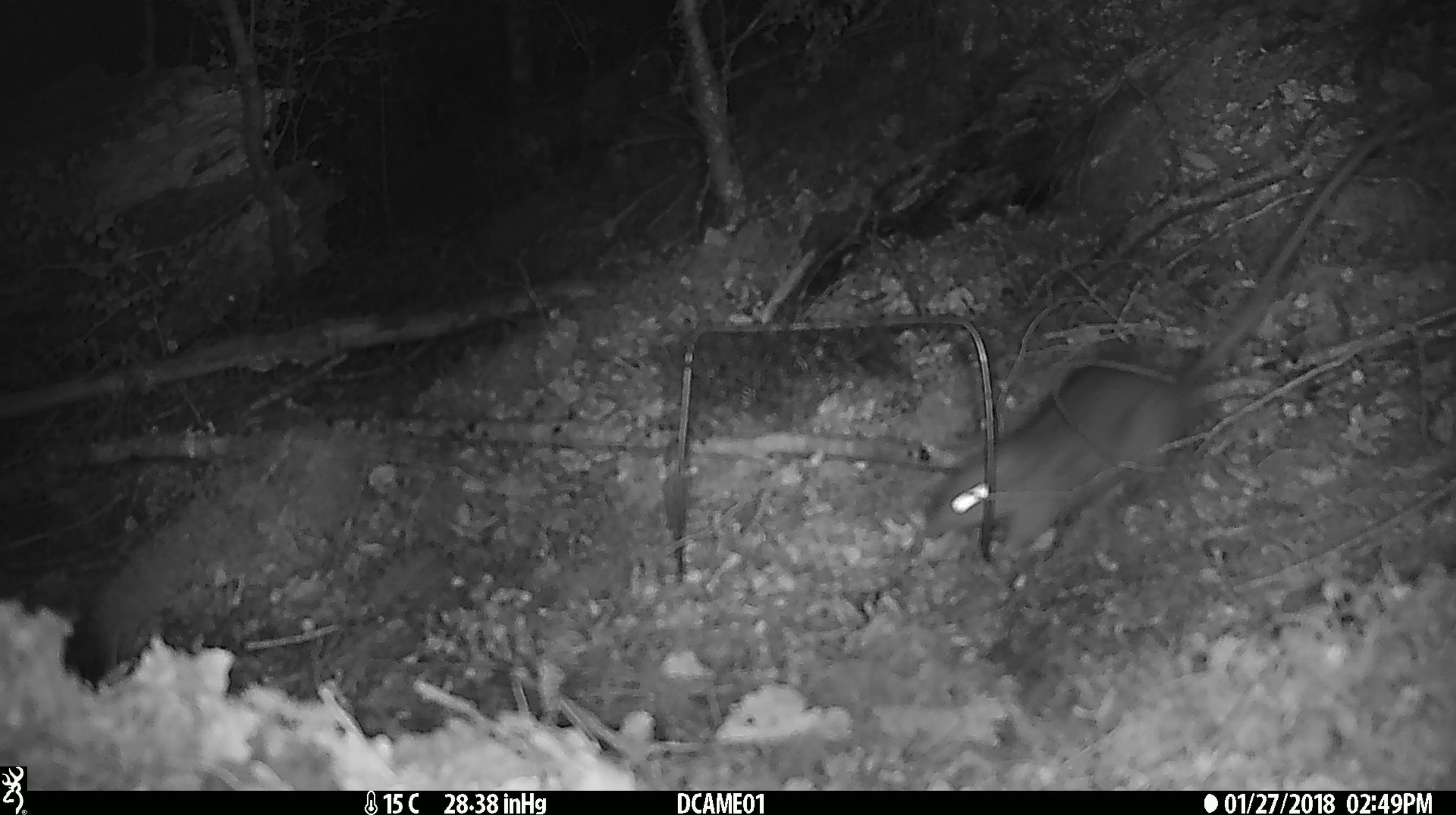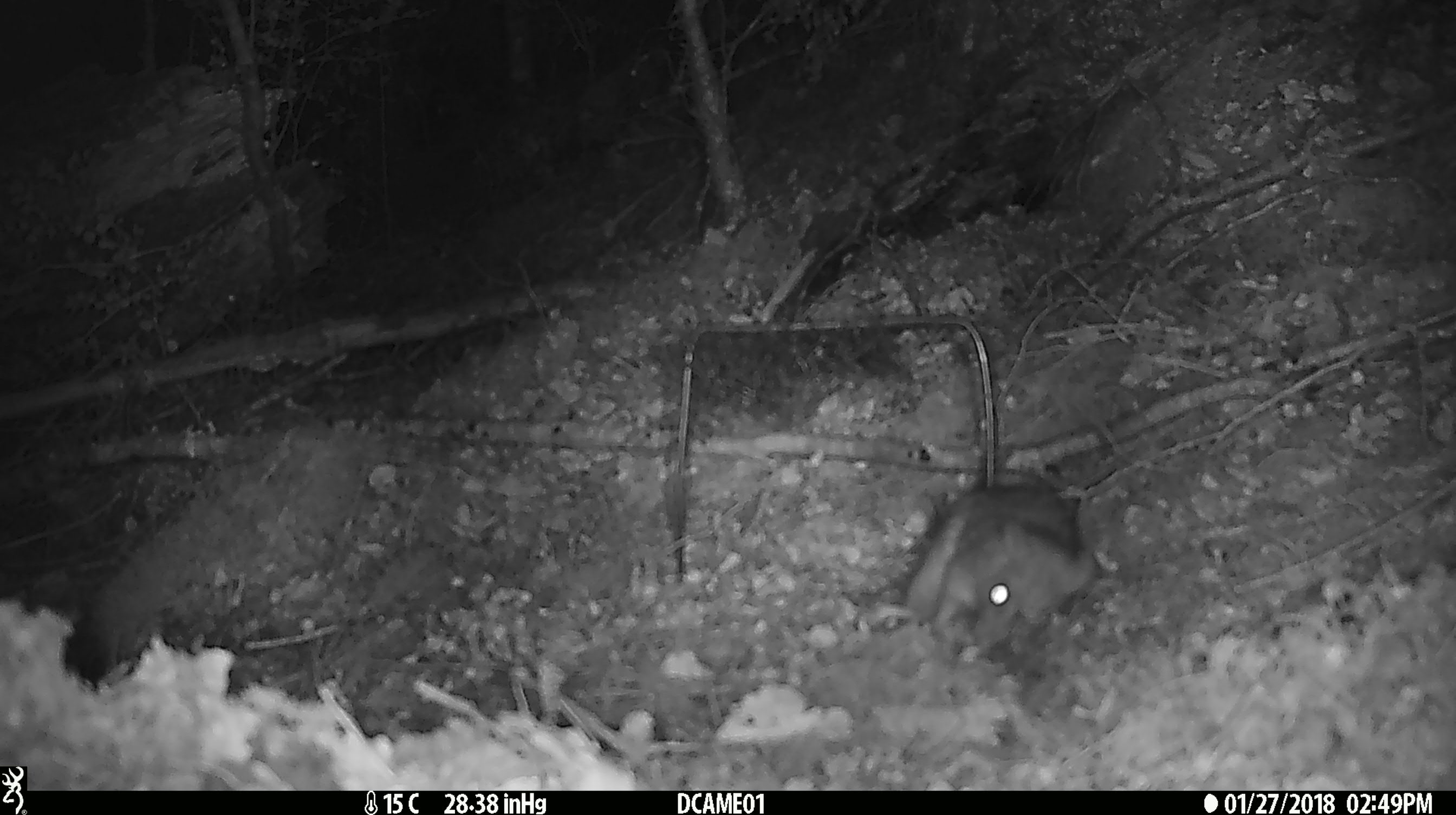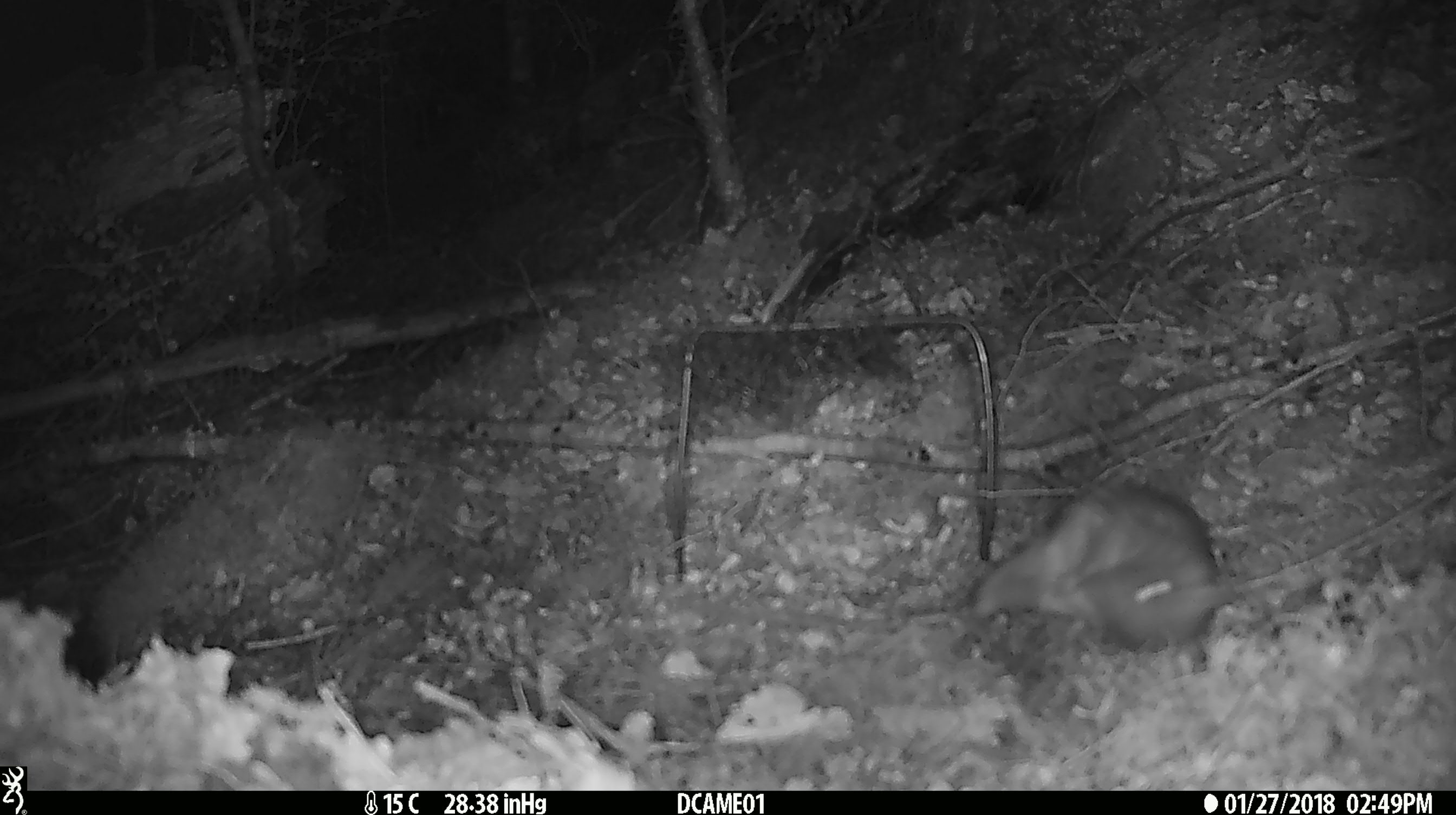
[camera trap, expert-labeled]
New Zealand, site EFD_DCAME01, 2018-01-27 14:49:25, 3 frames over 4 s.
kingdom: Animalia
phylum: Chordata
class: Mammalia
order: Rodentia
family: Muridae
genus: Rattus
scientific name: Rattus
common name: rat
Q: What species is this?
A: Rat (Rattus).